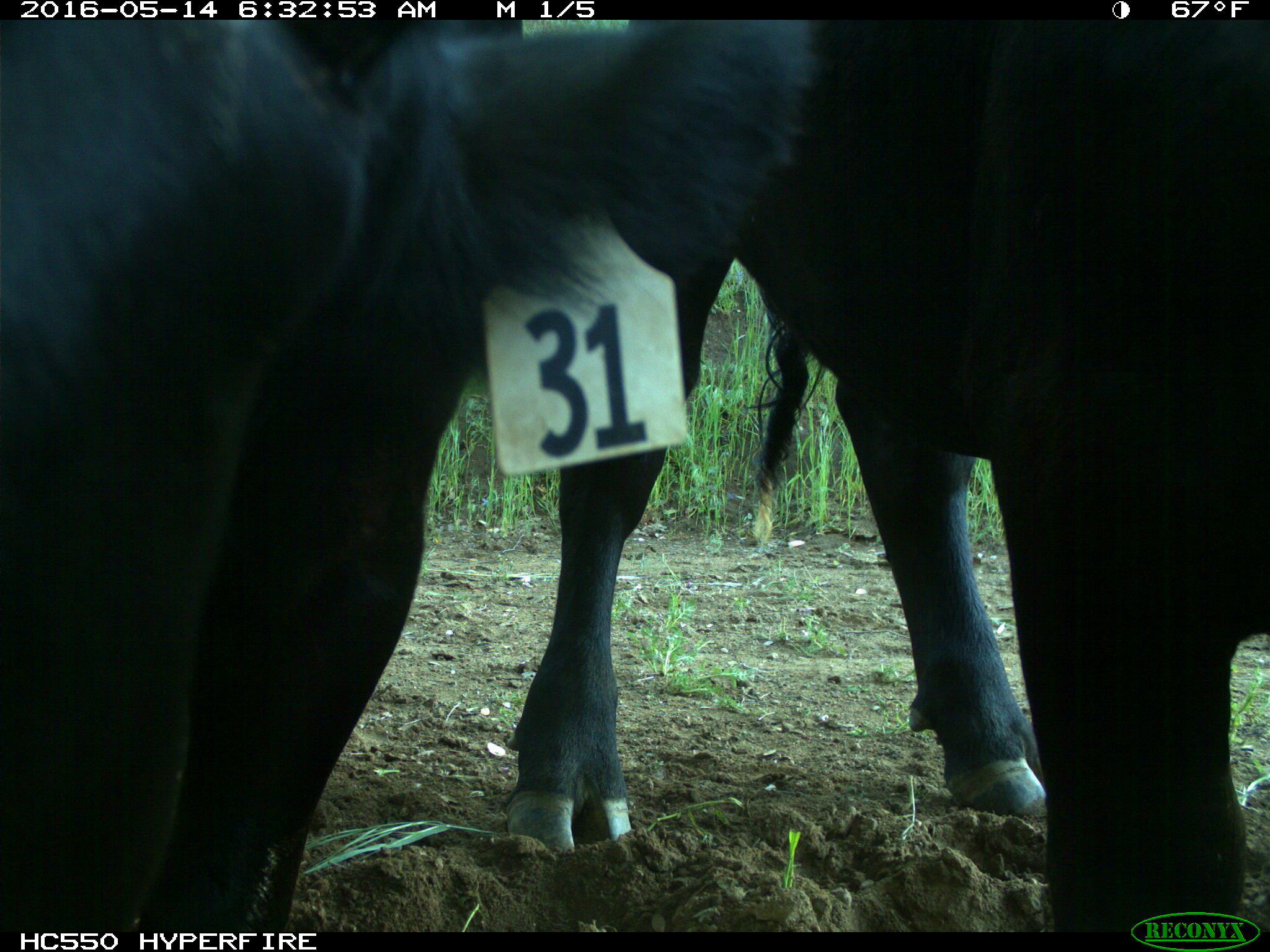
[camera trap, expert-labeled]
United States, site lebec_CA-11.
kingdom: Animalia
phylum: Chordata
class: Mammalia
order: Artiodactyla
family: Bovidae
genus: Bos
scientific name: Bos taurus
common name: domestic cow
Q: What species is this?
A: Bos taurus (domestic cow).